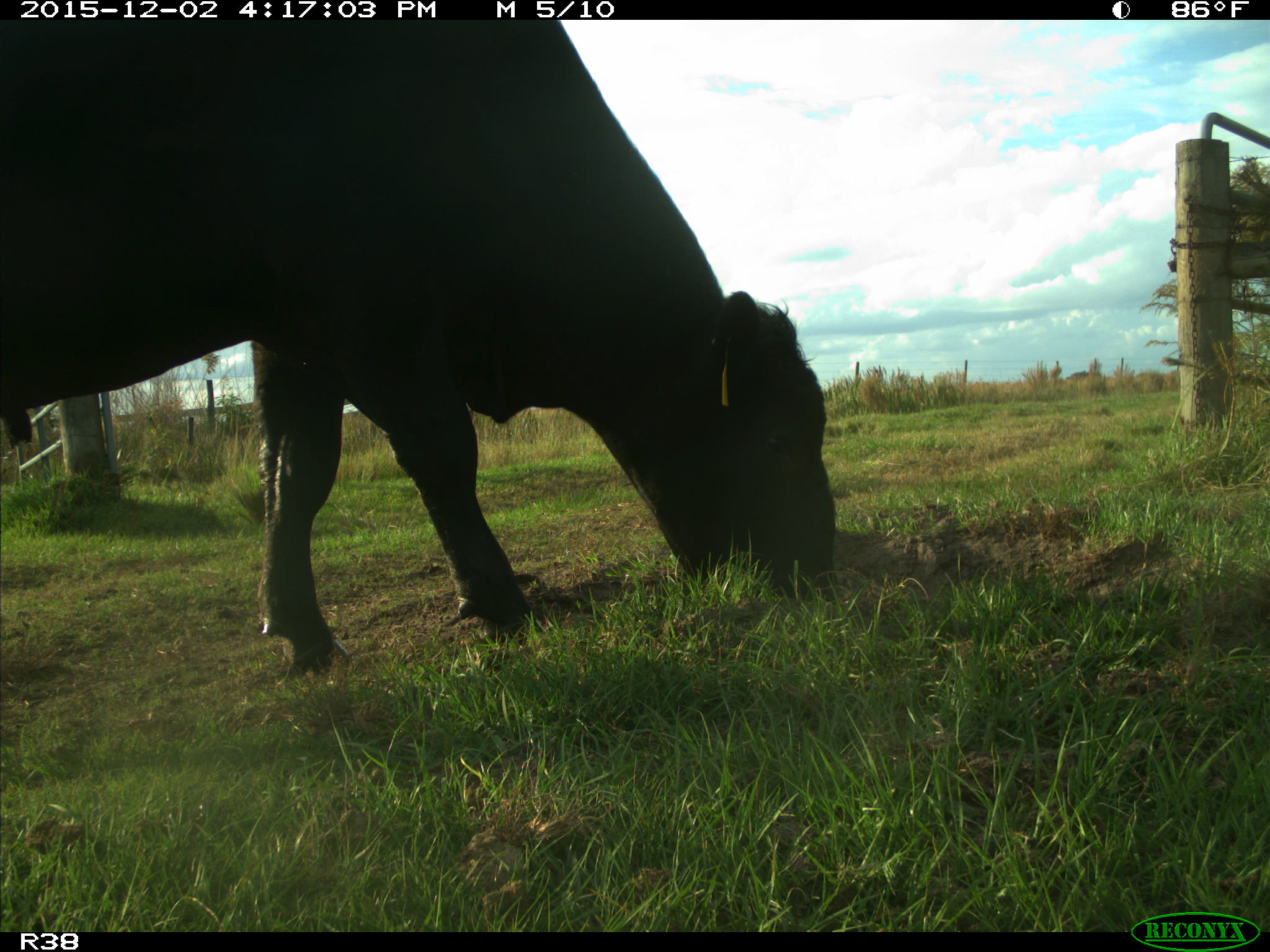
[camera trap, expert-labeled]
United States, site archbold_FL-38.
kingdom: Animalia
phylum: Chordata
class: Mammalia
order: Artiodactyla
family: Bovidae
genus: Bos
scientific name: Bos taurus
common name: domestic cow